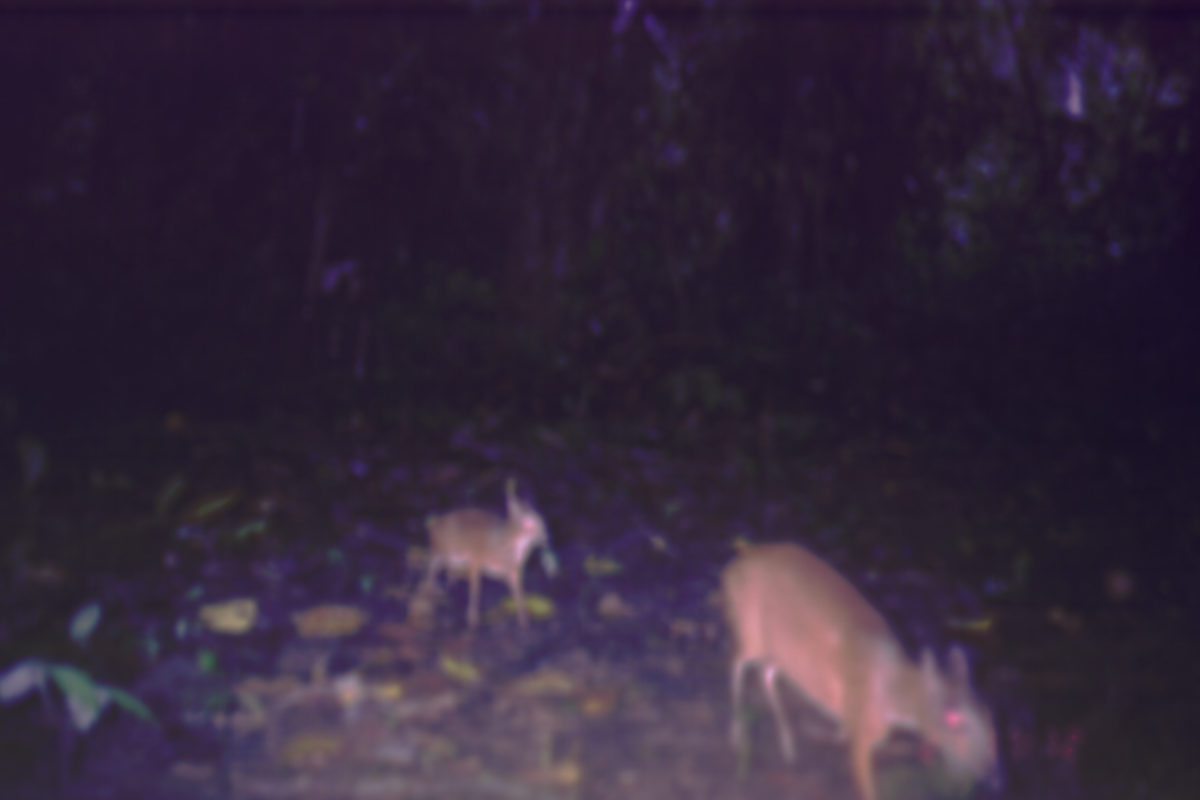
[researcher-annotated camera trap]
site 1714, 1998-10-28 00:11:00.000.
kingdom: Animalia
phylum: Chordata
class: Mammalia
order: Artiodactyla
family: Tragulidae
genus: Tragulus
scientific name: Tragulus javanicus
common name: javan chevrotain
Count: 1.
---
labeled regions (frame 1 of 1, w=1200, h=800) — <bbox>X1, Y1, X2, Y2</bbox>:
tragulus javanicus: <bbox>714, 532, 1008, 797</bbox>; <bbox>416, 472, 561, 633</bbox>